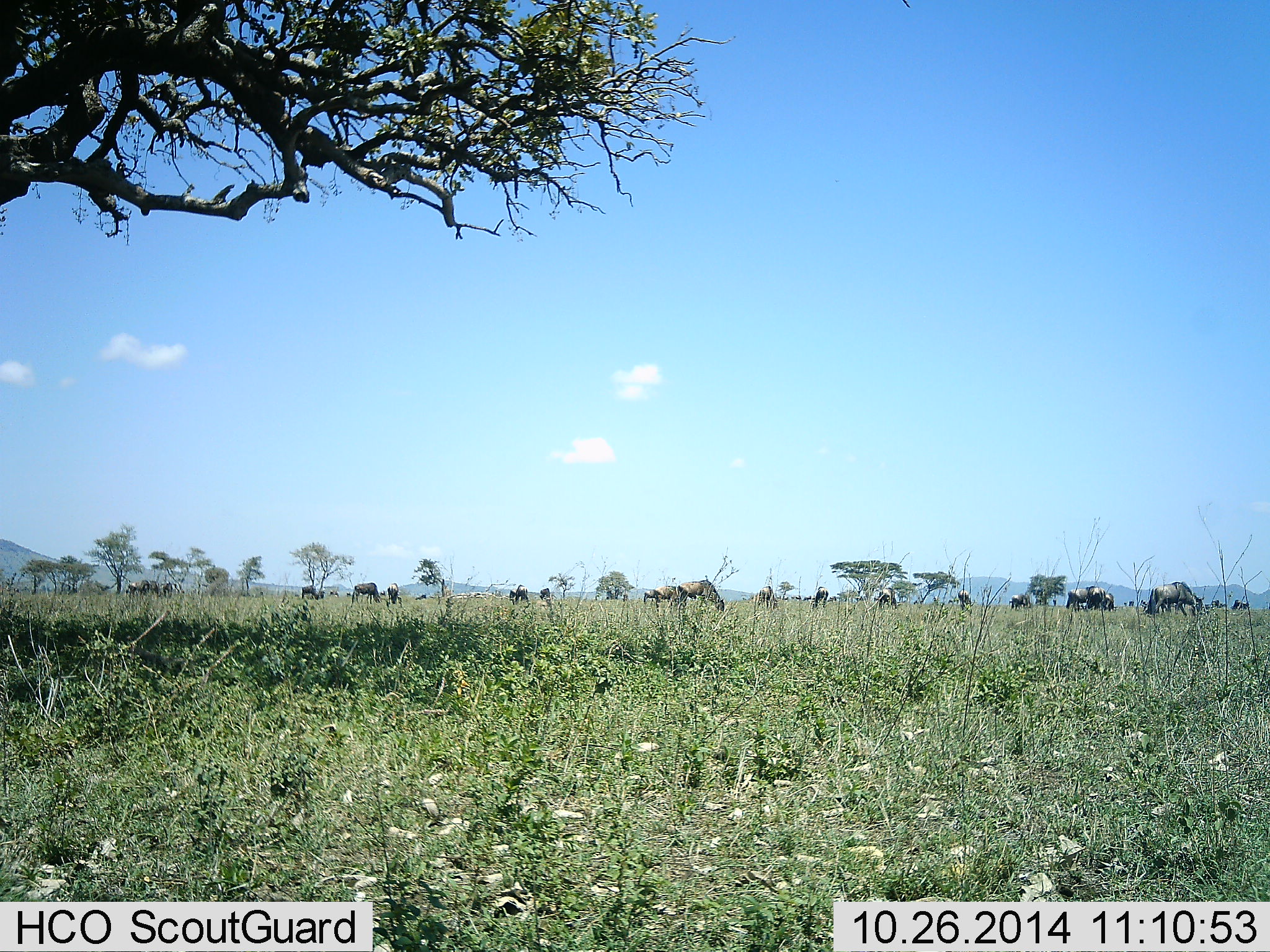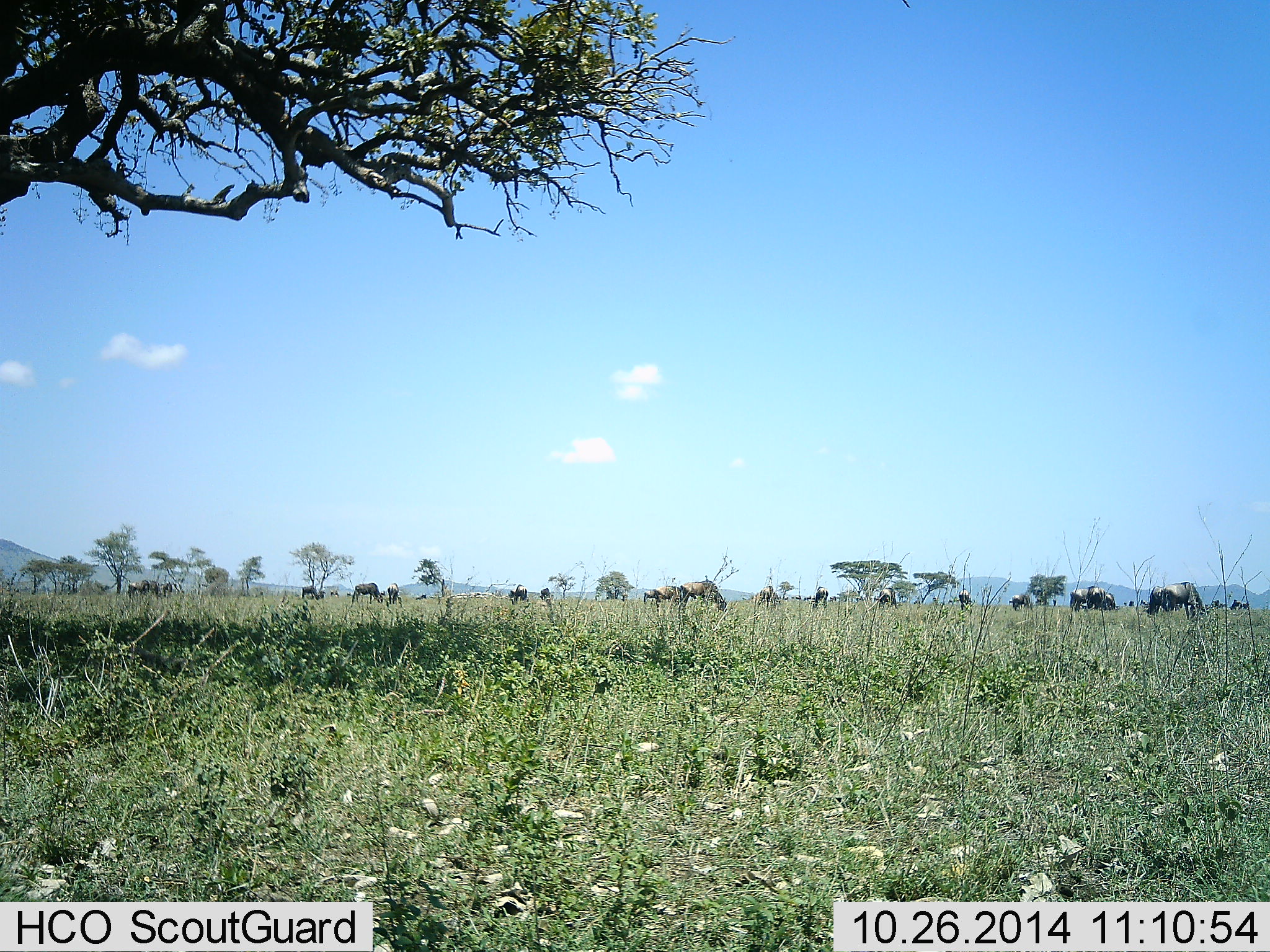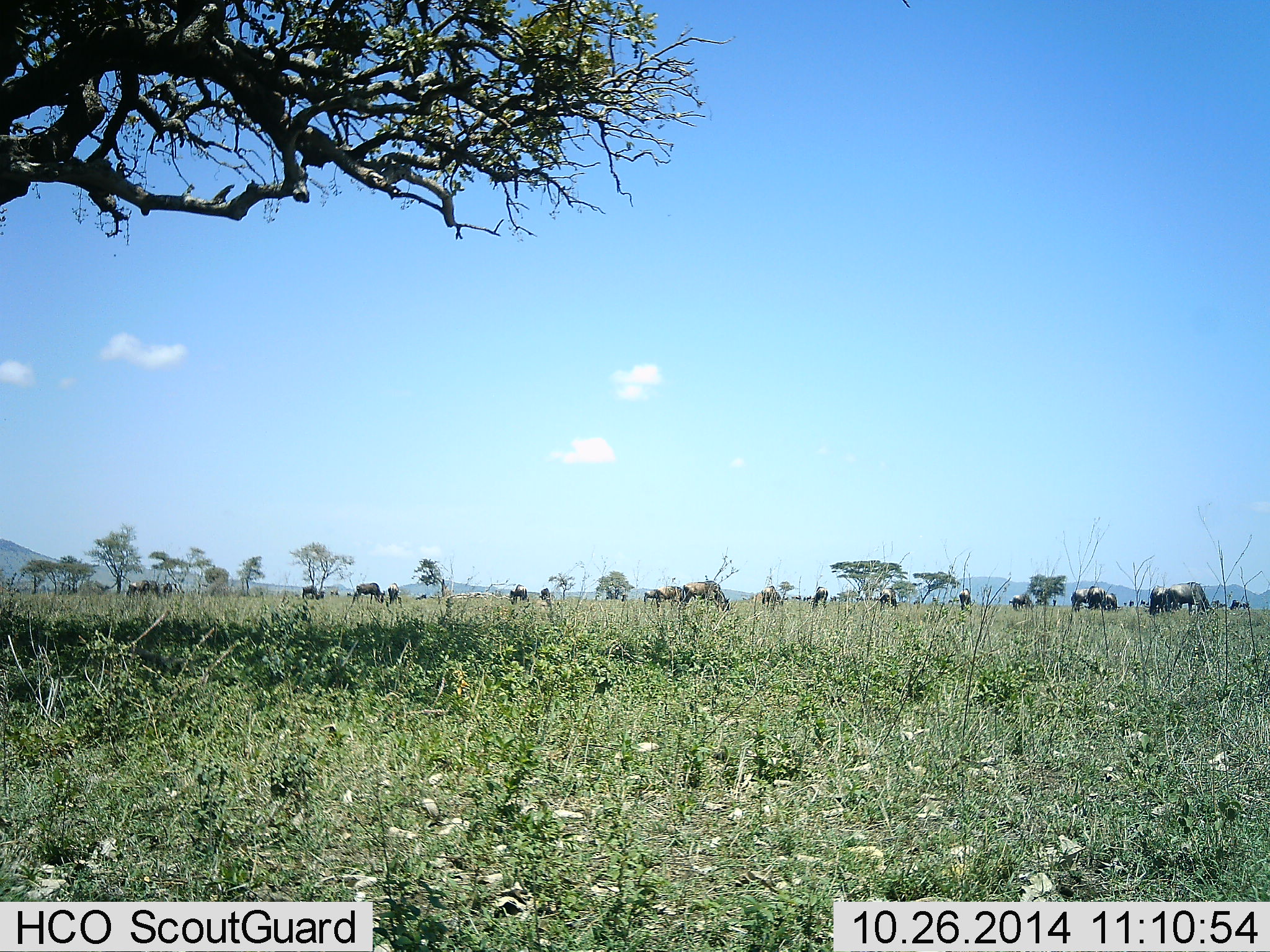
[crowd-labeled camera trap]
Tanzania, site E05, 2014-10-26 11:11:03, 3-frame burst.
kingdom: Animalia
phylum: Chordata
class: Mammalia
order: Artiodactyla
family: Bovidae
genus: Connochaetes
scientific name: Connochaetes taurinus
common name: blue wildebeest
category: wildebeest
Wildebeest (blue wildebeest) (Connochaetes taurinus), count 11-50. Behavior (volunteer vote fractions): standing 50%, resting 0%, moving 20%, interacting 0%. Young present (vote fraction): 0%. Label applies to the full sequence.